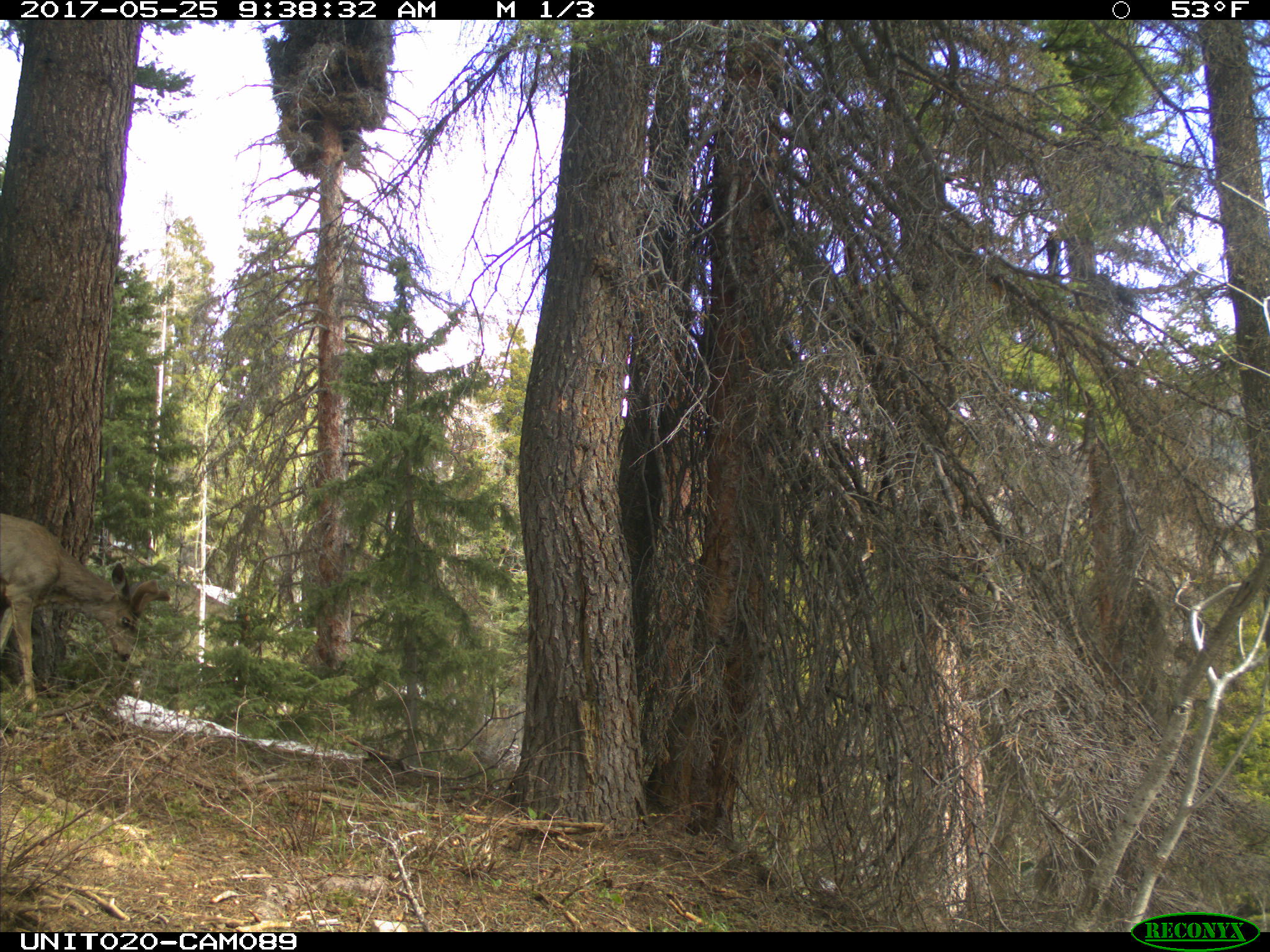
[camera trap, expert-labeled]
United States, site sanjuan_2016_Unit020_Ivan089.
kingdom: Animalia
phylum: Chordata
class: Mammalia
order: Artiodactyla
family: Cervidae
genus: Odocoileus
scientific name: Odocoileus hemionus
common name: mule deer